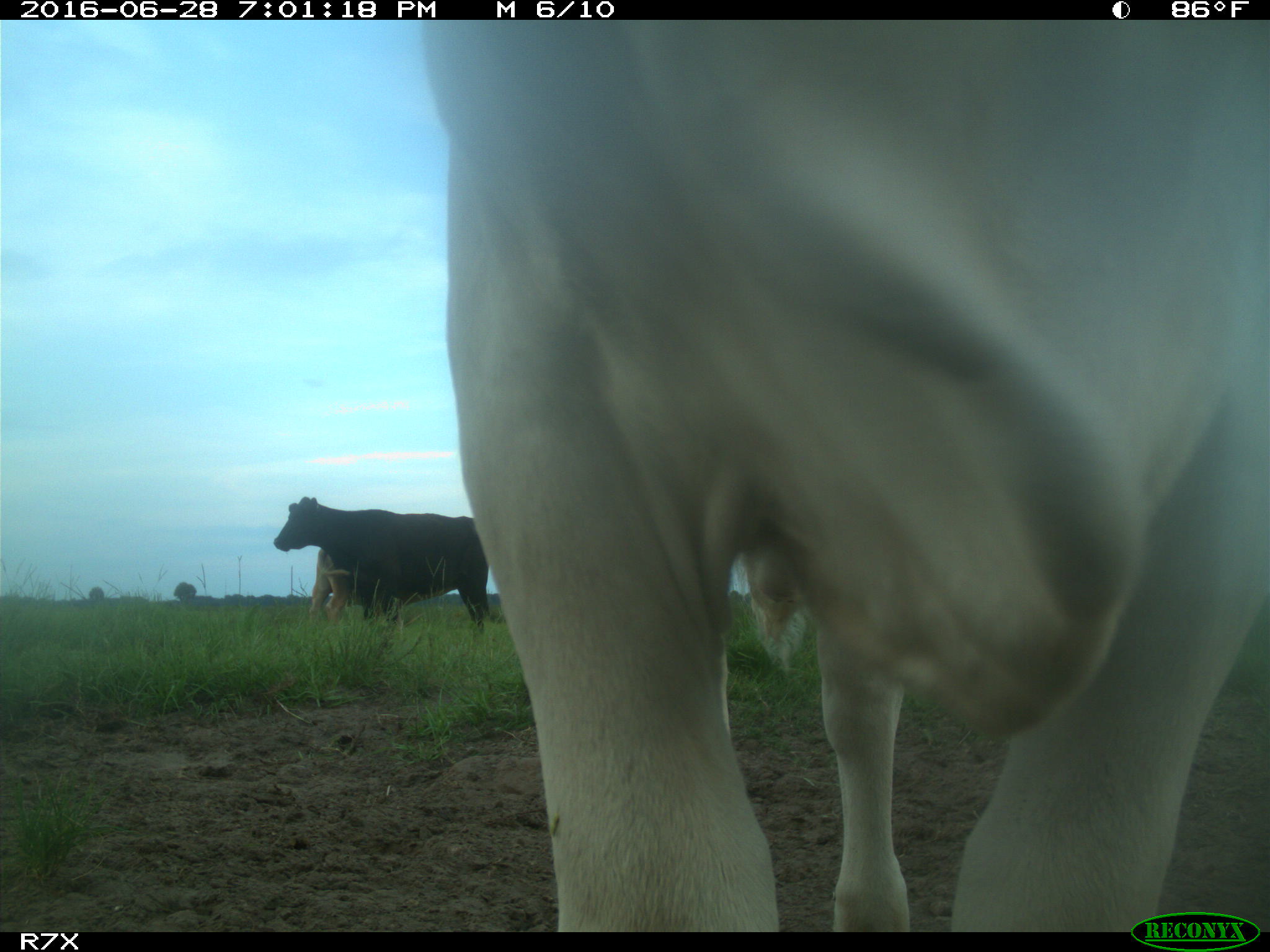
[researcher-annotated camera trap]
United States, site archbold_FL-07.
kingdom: Animalia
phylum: Chordata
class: Mammalia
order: Artiodactyla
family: Bovidae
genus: Bos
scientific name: Bos taurus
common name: domestic cow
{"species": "Bos taurus (domestic cow)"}